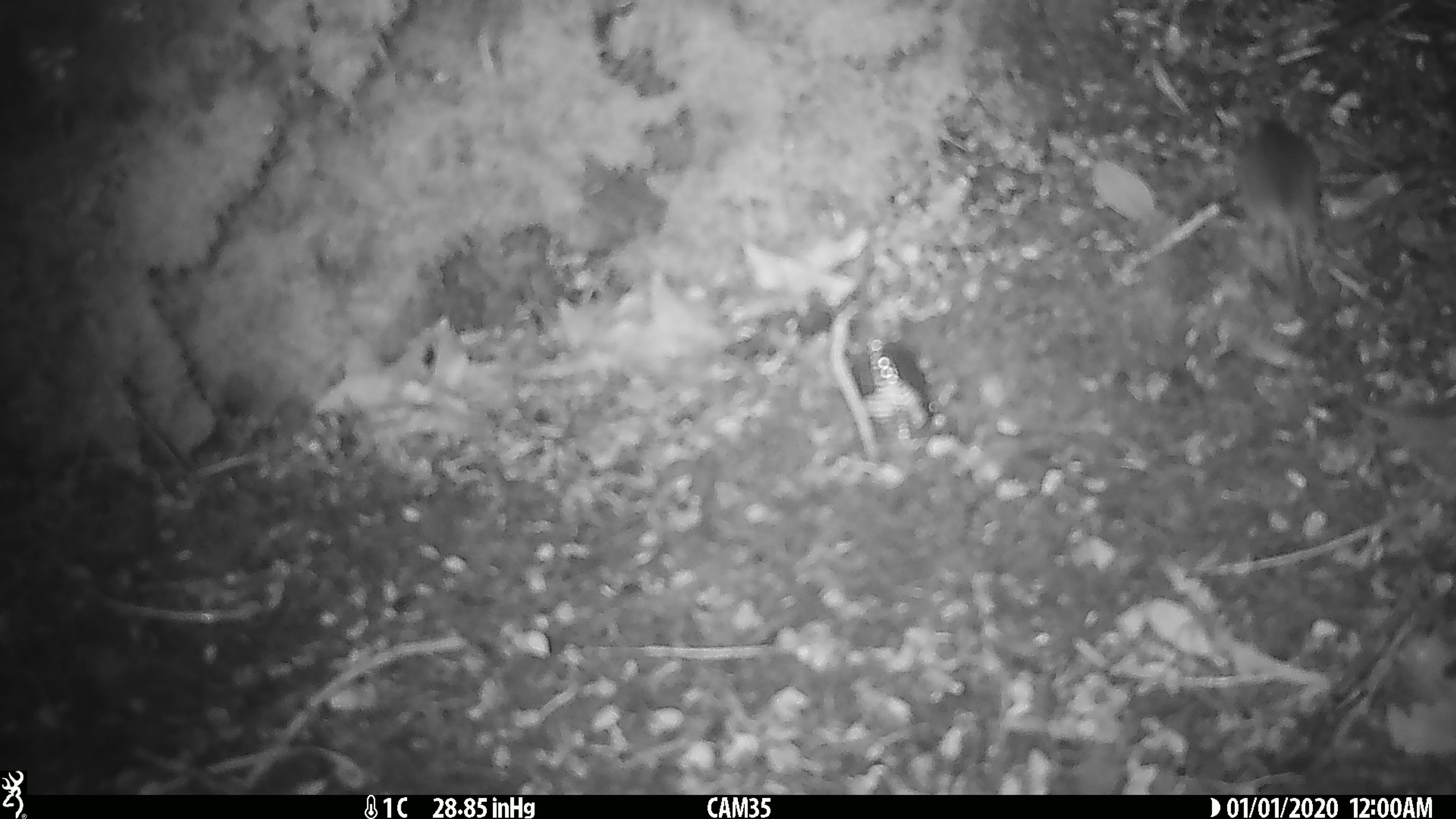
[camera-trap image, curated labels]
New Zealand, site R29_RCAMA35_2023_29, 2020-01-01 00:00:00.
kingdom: Animalia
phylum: Chordata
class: Mammalia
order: Rodentia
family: Muridae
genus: Mus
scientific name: Mus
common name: mouse